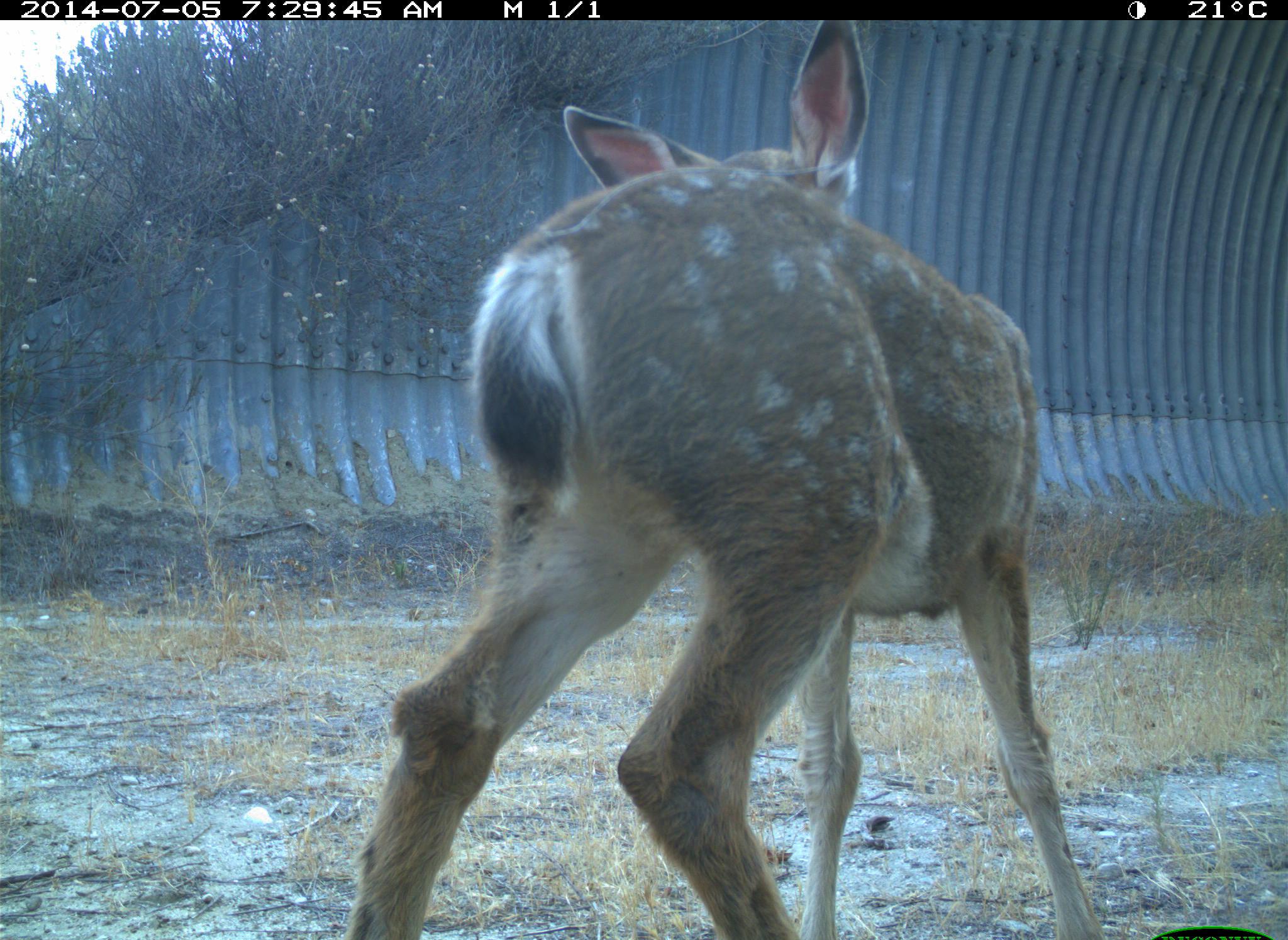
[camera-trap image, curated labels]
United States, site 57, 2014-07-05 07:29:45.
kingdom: Animalia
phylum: Chordata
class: Mammalia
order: Artiodactyla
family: Cervidae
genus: Odocoileus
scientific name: Odocoileus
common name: deer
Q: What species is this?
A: Deer (Odocoileus).